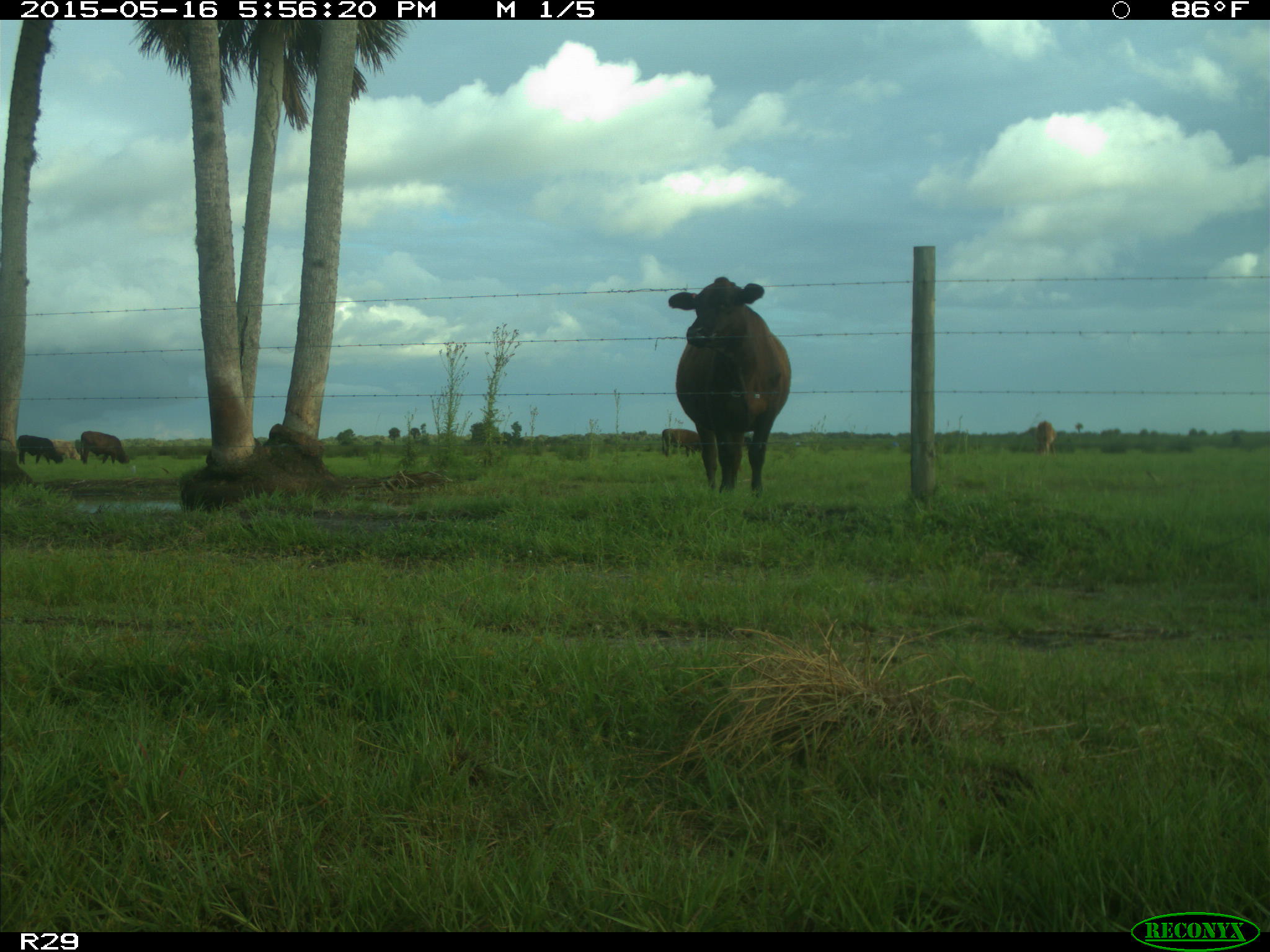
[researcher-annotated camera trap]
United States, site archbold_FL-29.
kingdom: Animalia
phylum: Chordata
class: Mammalia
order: Artiodactyla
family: Bovidae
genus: Bos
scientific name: Bos taurus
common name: domestic cow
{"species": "Bos taurus (domestic cow)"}